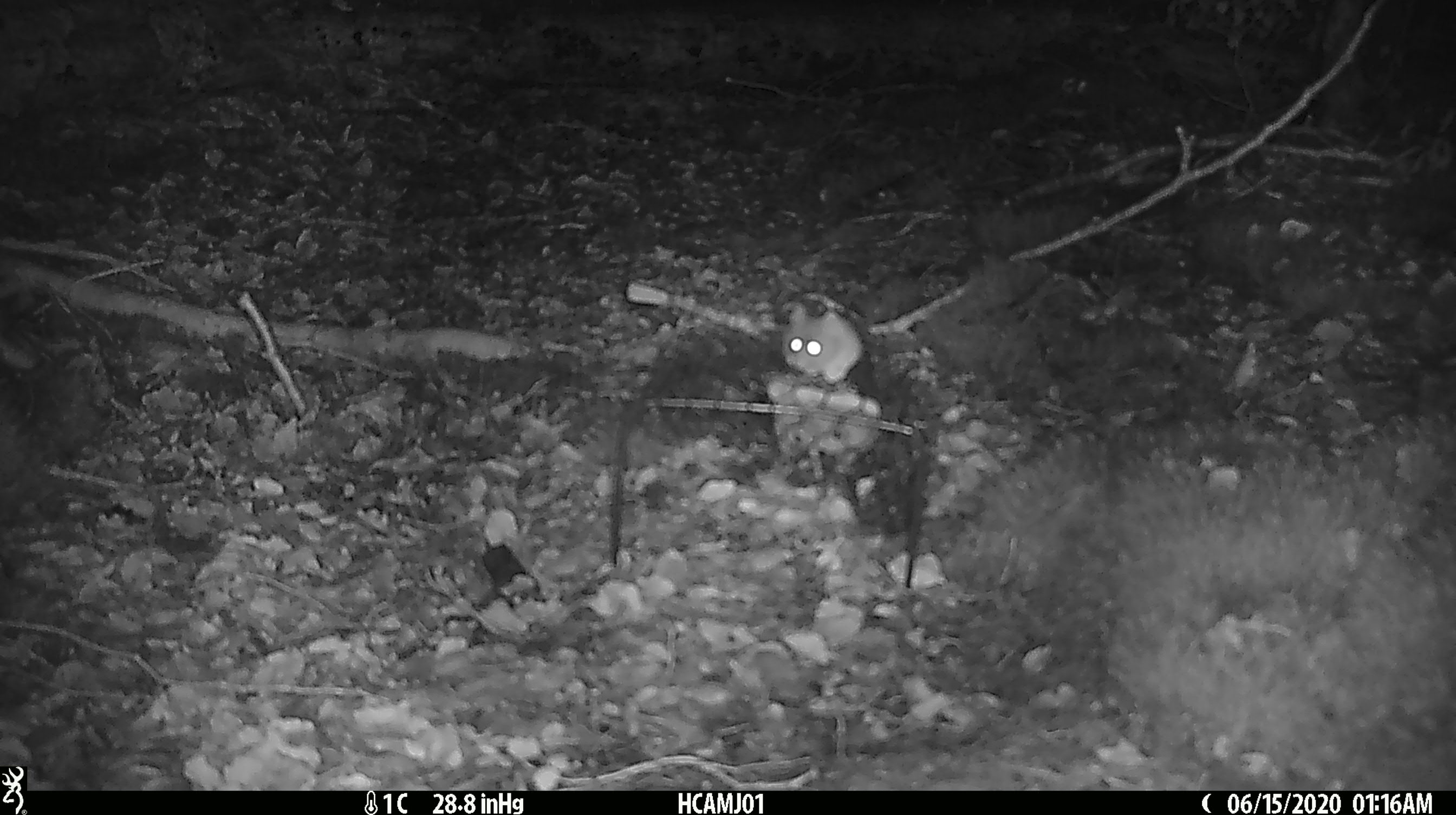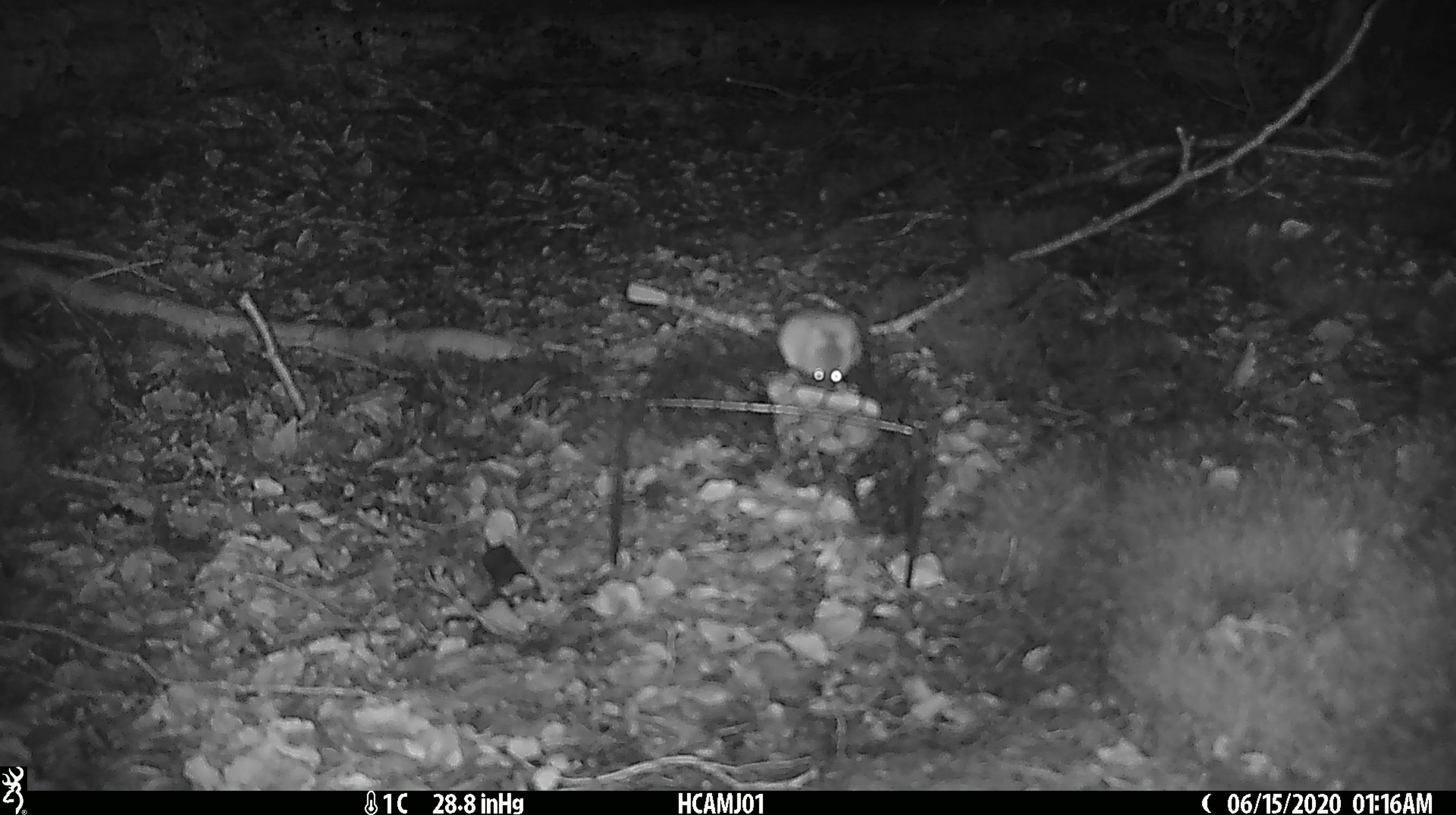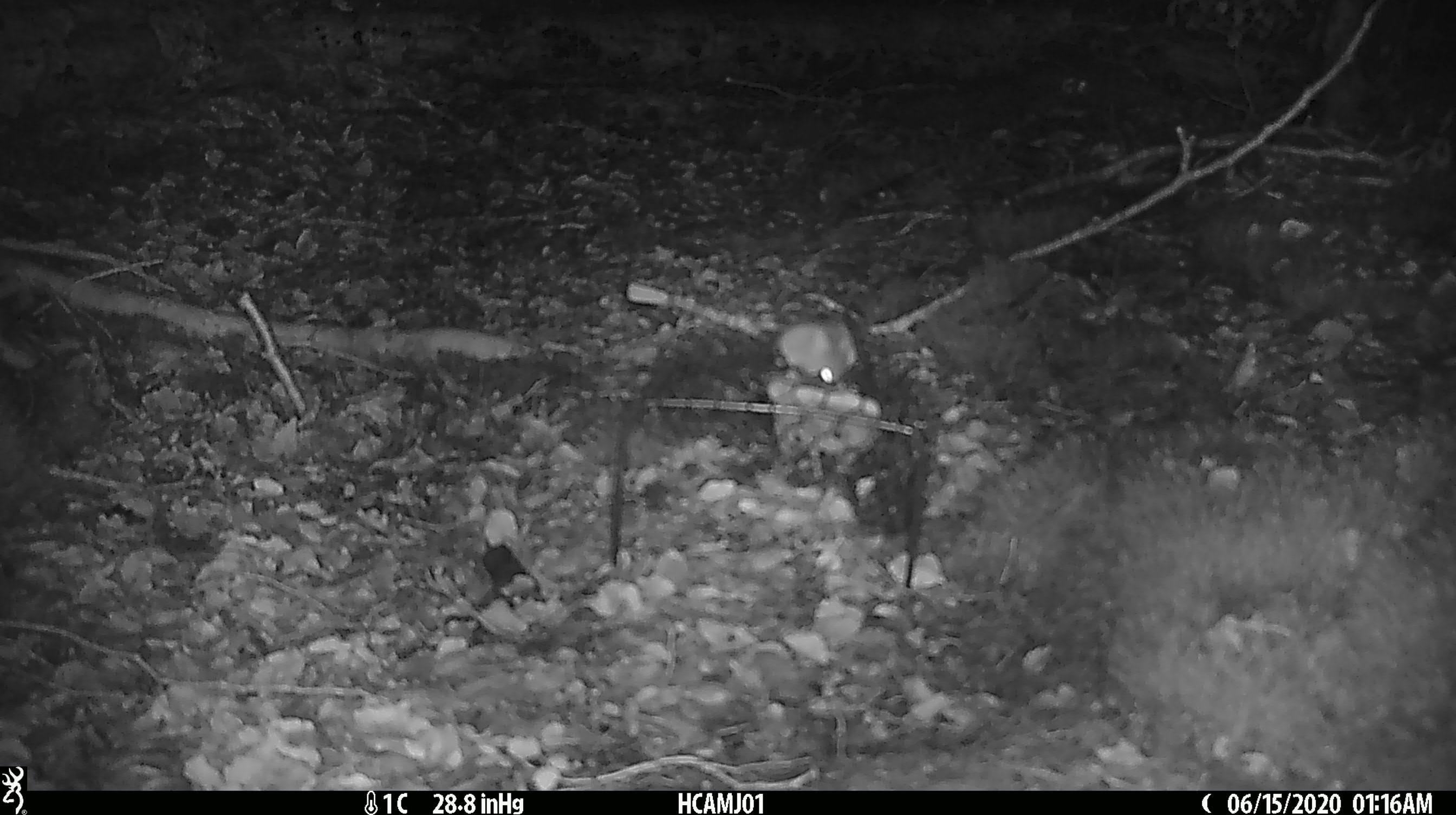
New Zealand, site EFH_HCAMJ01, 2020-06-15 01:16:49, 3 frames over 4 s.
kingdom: Animalia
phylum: Chordata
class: Mammalia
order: Rodentia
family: Muridae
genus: Mus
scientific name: Mus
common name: mouse